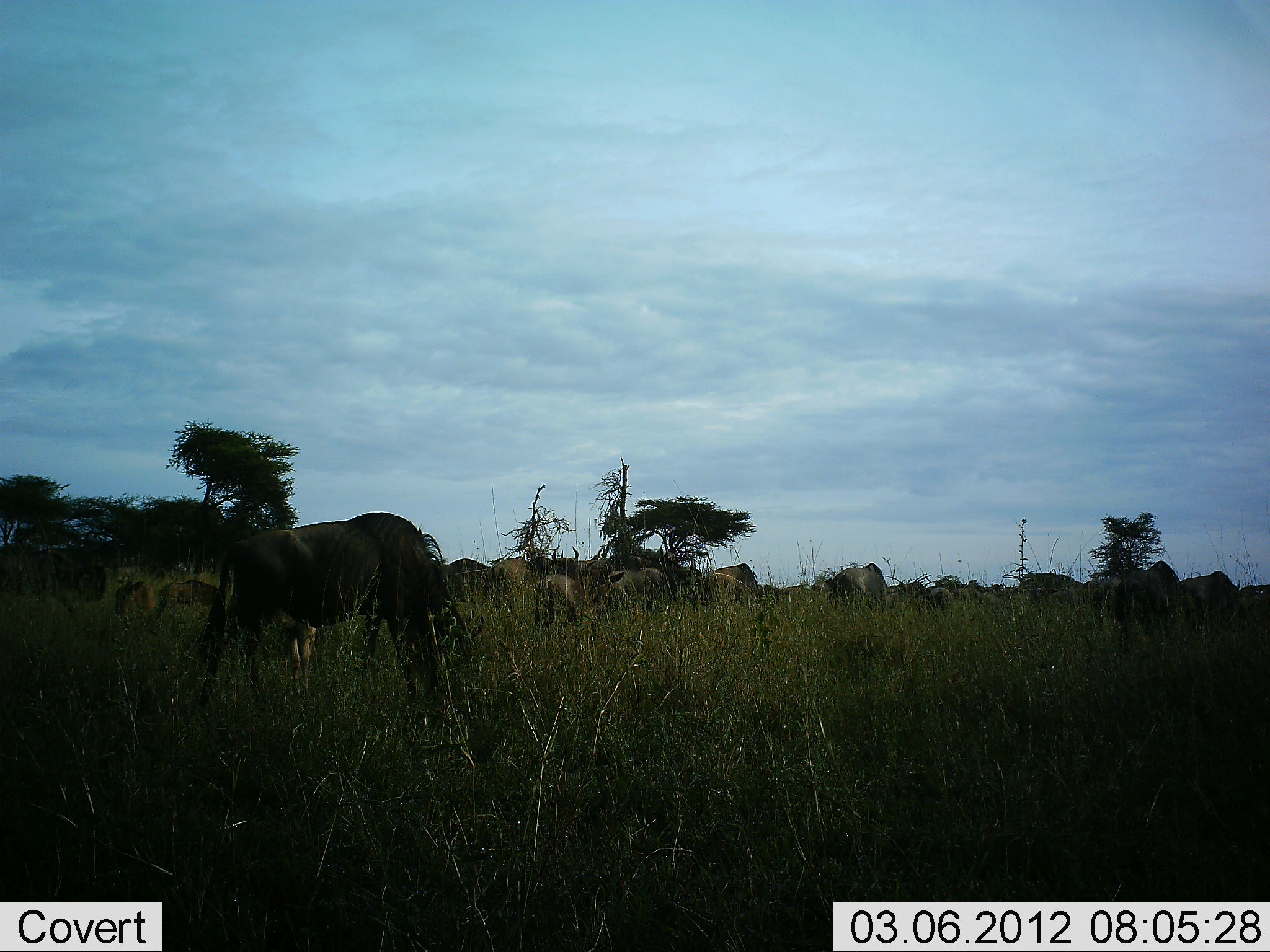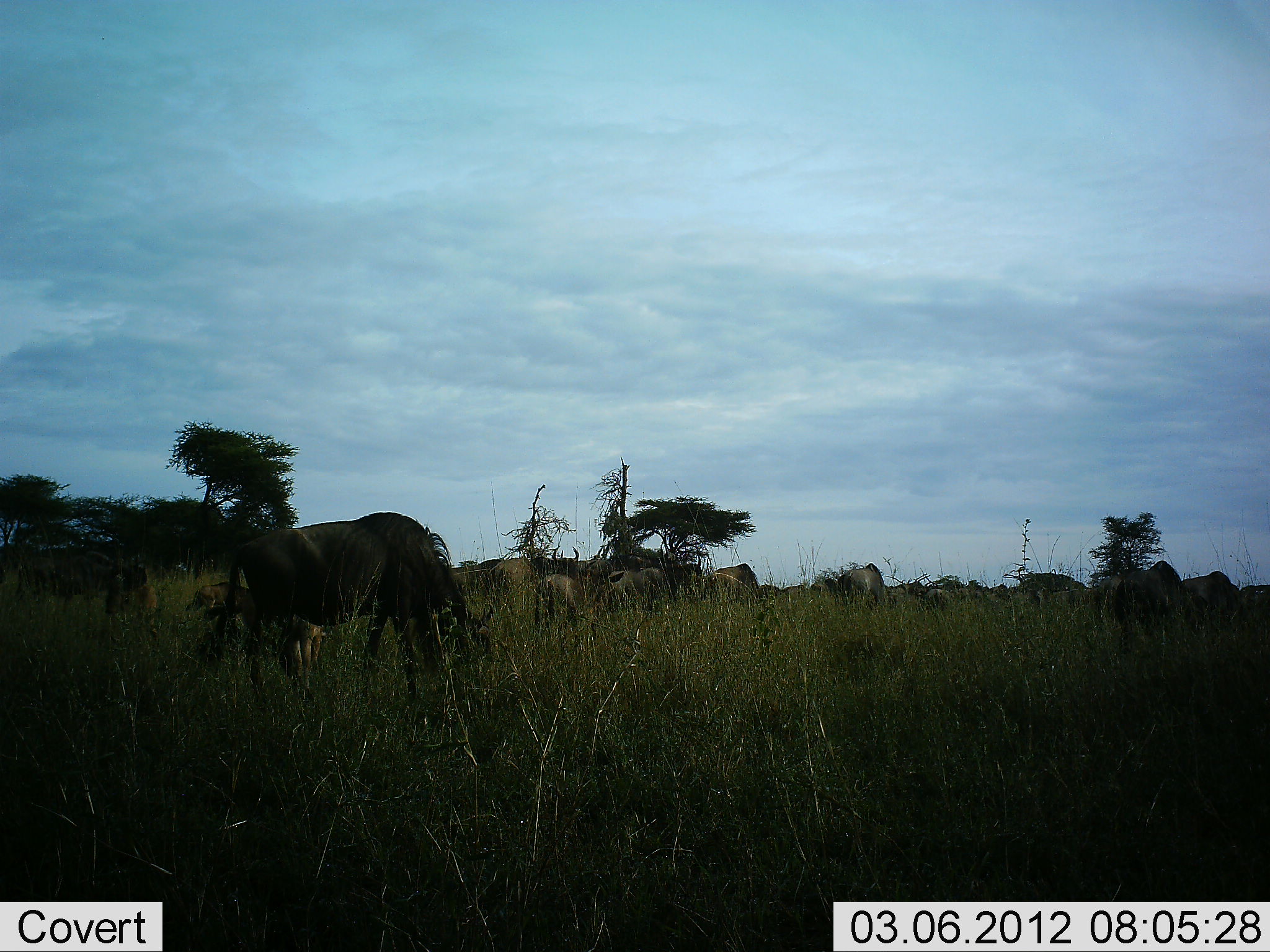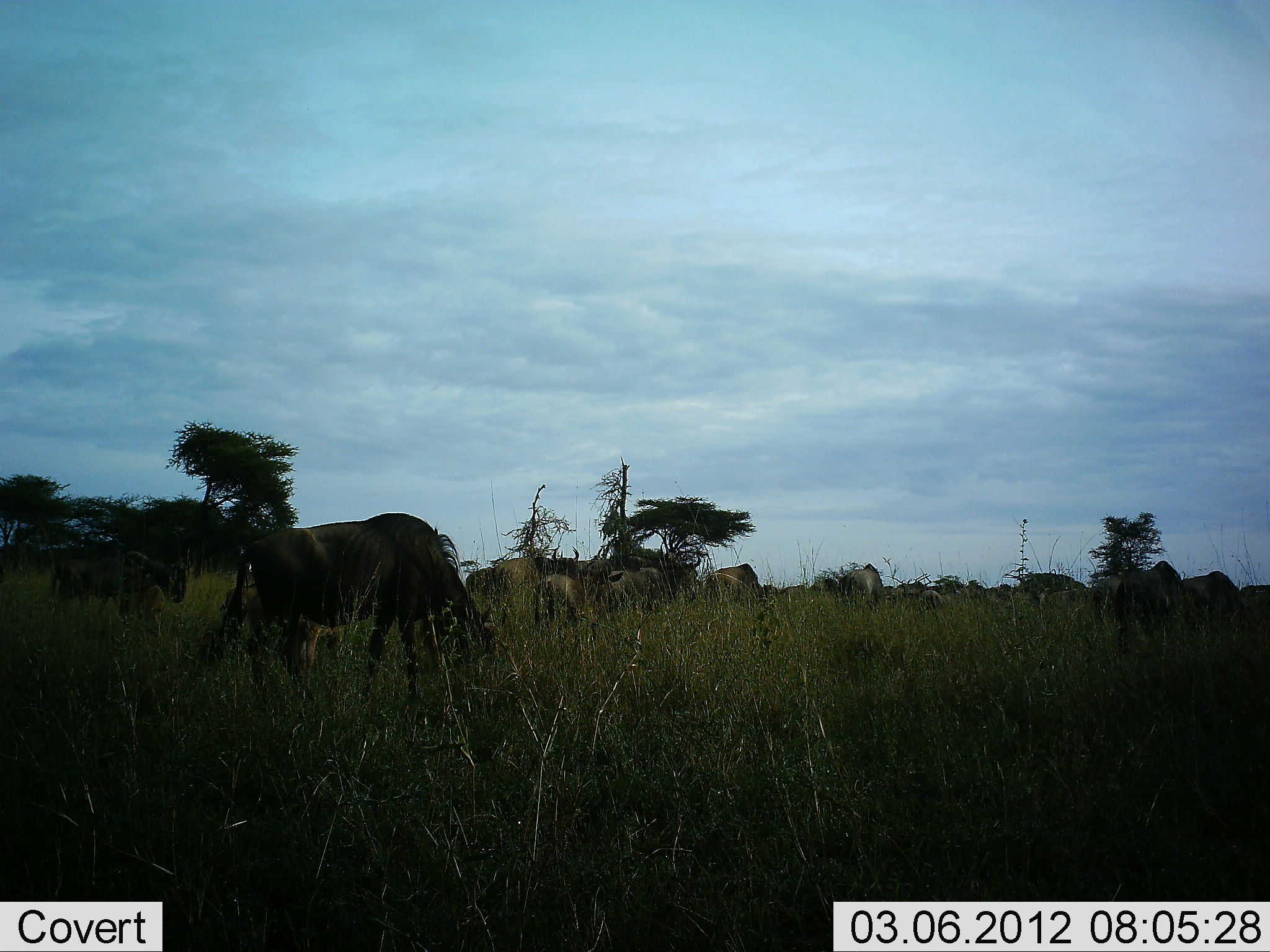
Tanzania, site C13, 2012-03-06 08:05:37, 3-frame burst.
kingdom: Animalia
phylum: Chordata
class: Mammalia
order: Artiodactyla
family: Bovidae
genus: Connochaetes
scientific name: Connochaetes taurinus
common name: blue wildebeest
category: wildebeest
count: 11-50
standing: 65%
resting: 8%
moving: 54%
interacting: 4%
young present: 23%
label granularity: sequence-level